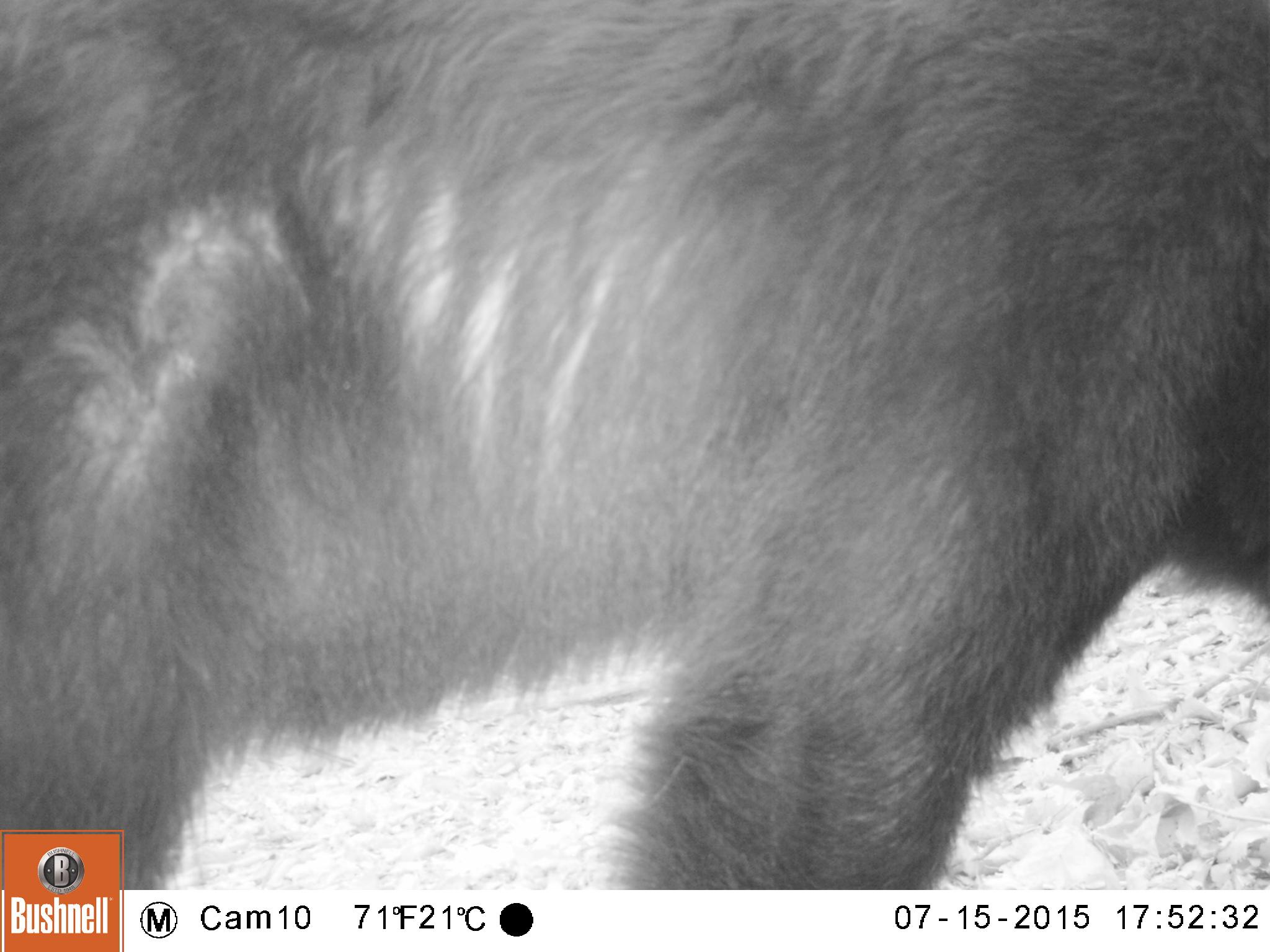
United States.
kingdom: Animalia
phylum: Chordata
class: Mammalia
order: Carnivora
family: Ursidae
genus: Ursus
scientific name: Ursus americanus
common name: american black bear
American Black Bear (Ursus americanus).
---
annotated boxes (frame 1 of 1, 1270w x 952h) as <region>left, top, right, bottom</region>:
American Black Bear: <region>0, 4, 1270, 885</region>